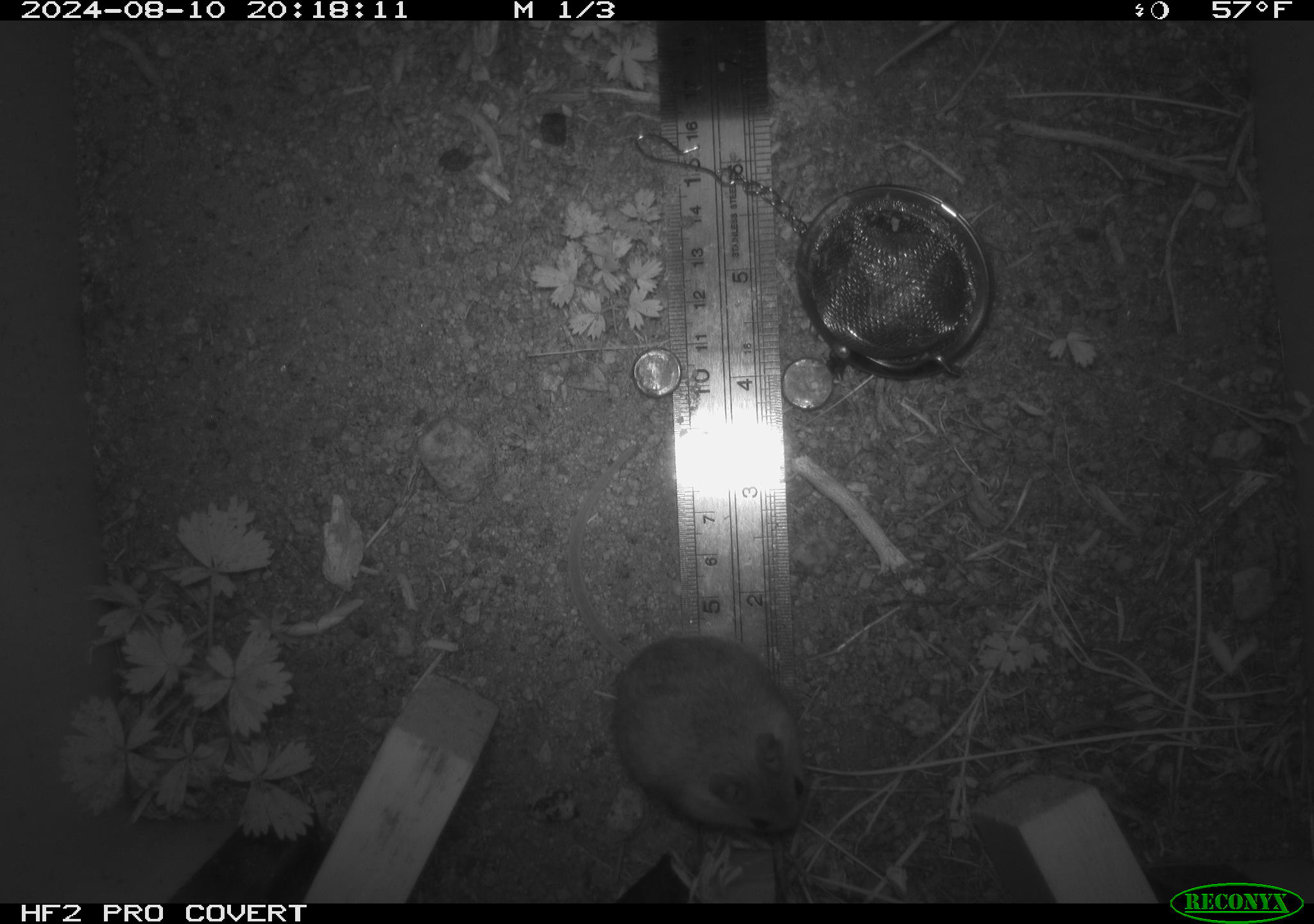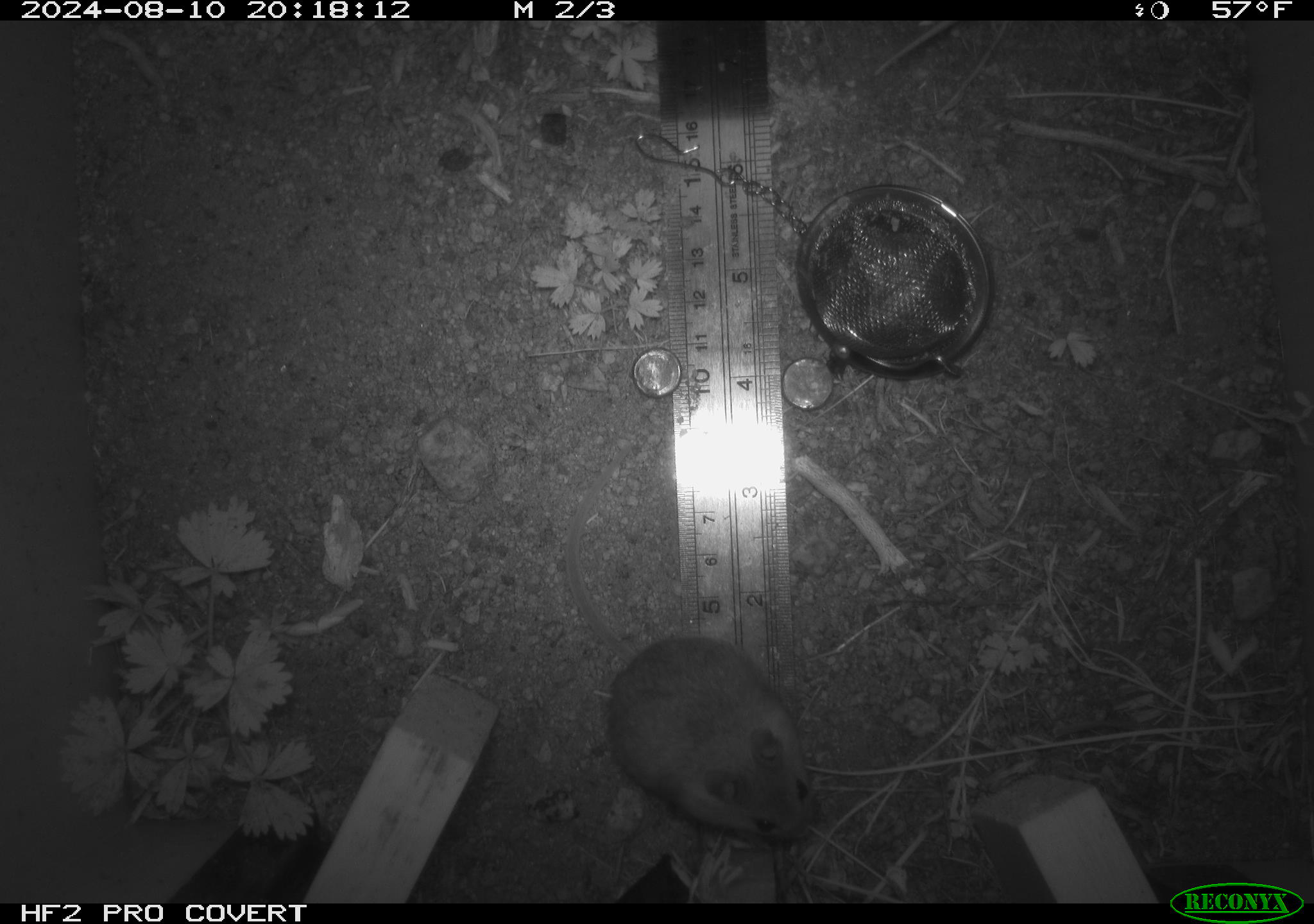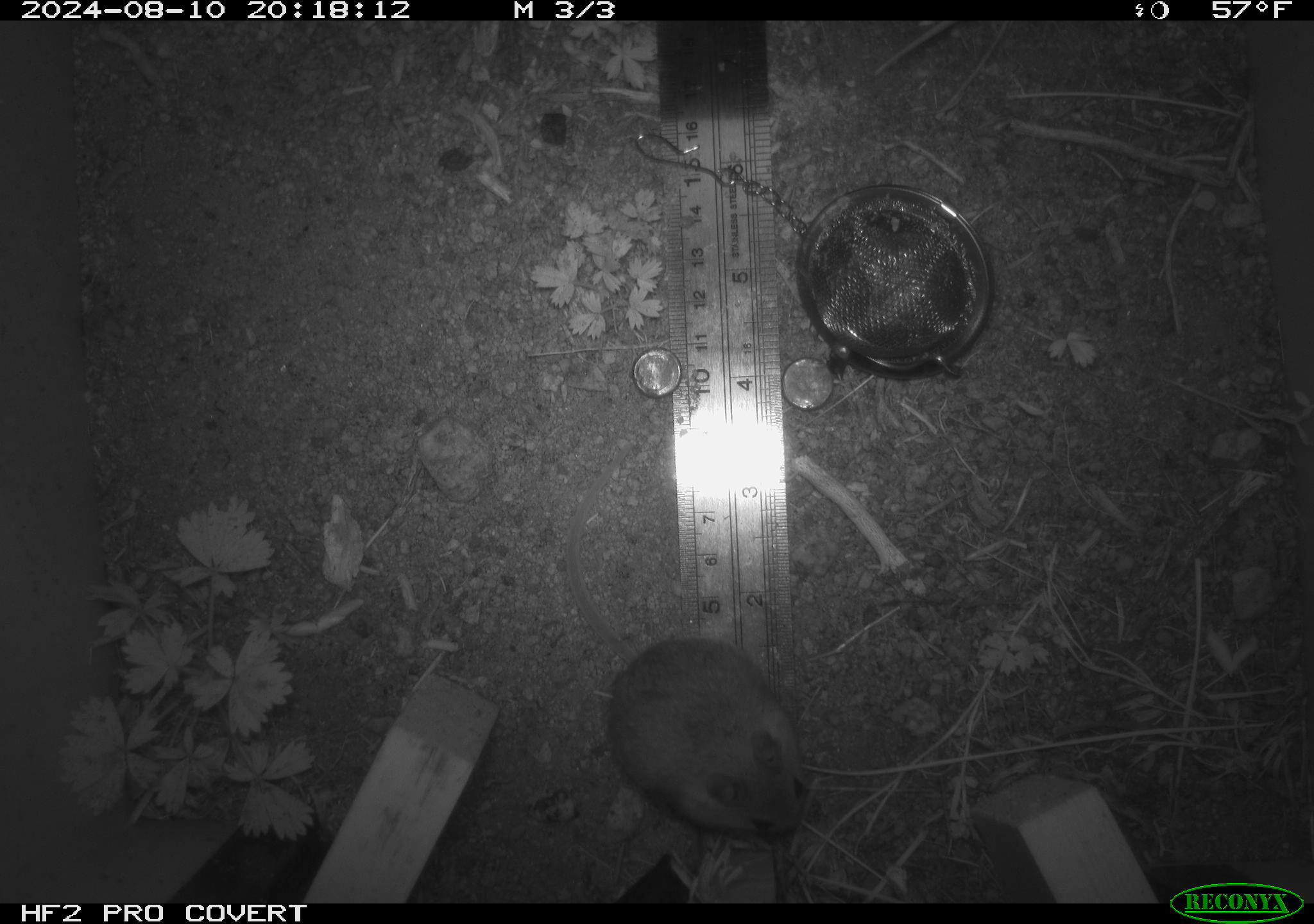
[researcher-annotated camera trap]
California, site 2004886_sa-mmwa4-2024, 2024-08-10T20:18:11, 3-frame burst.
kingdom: Animalia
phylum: Chordata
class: Mammalia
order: Rodentia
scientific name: Rodentia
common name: mouse species